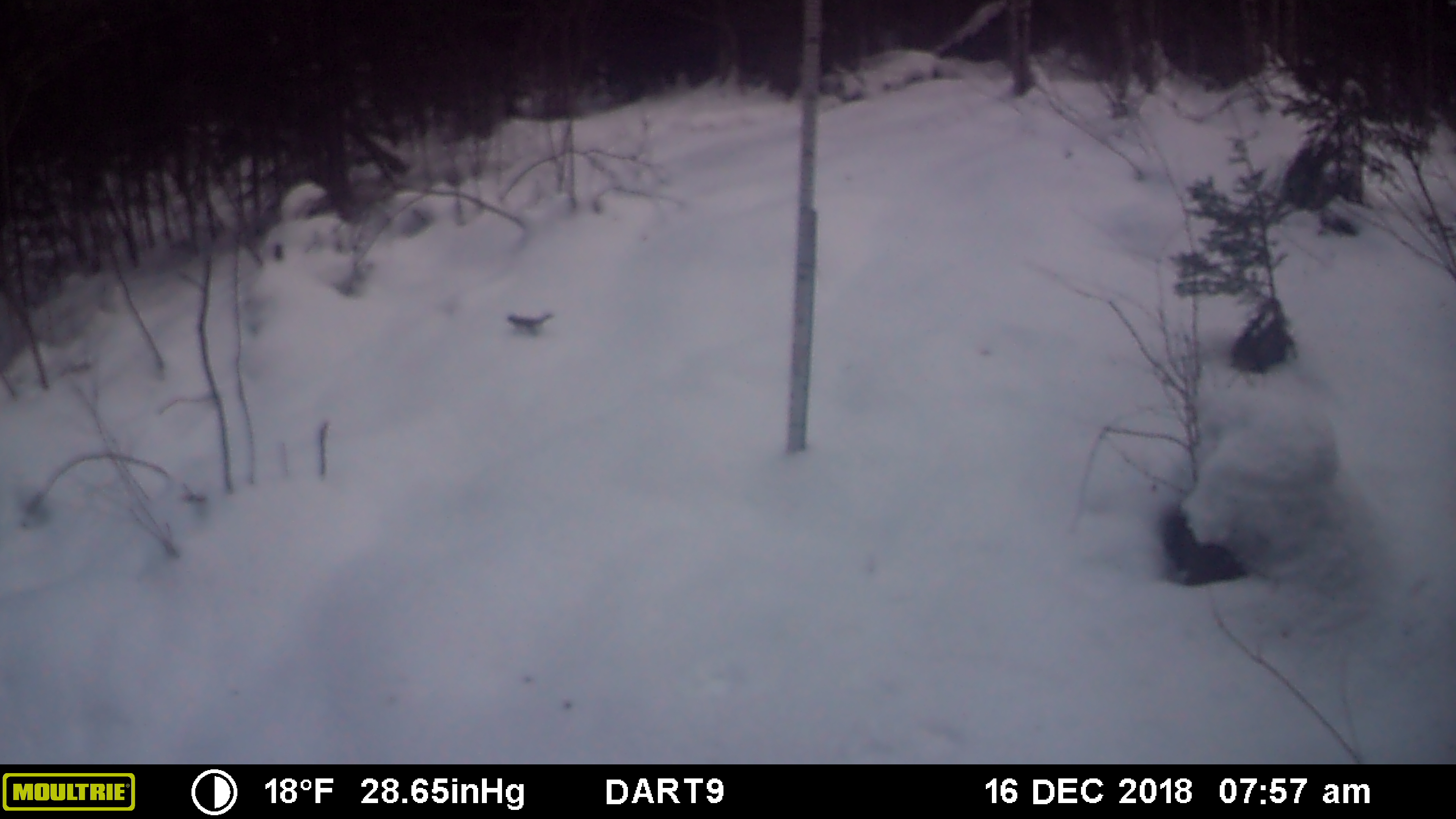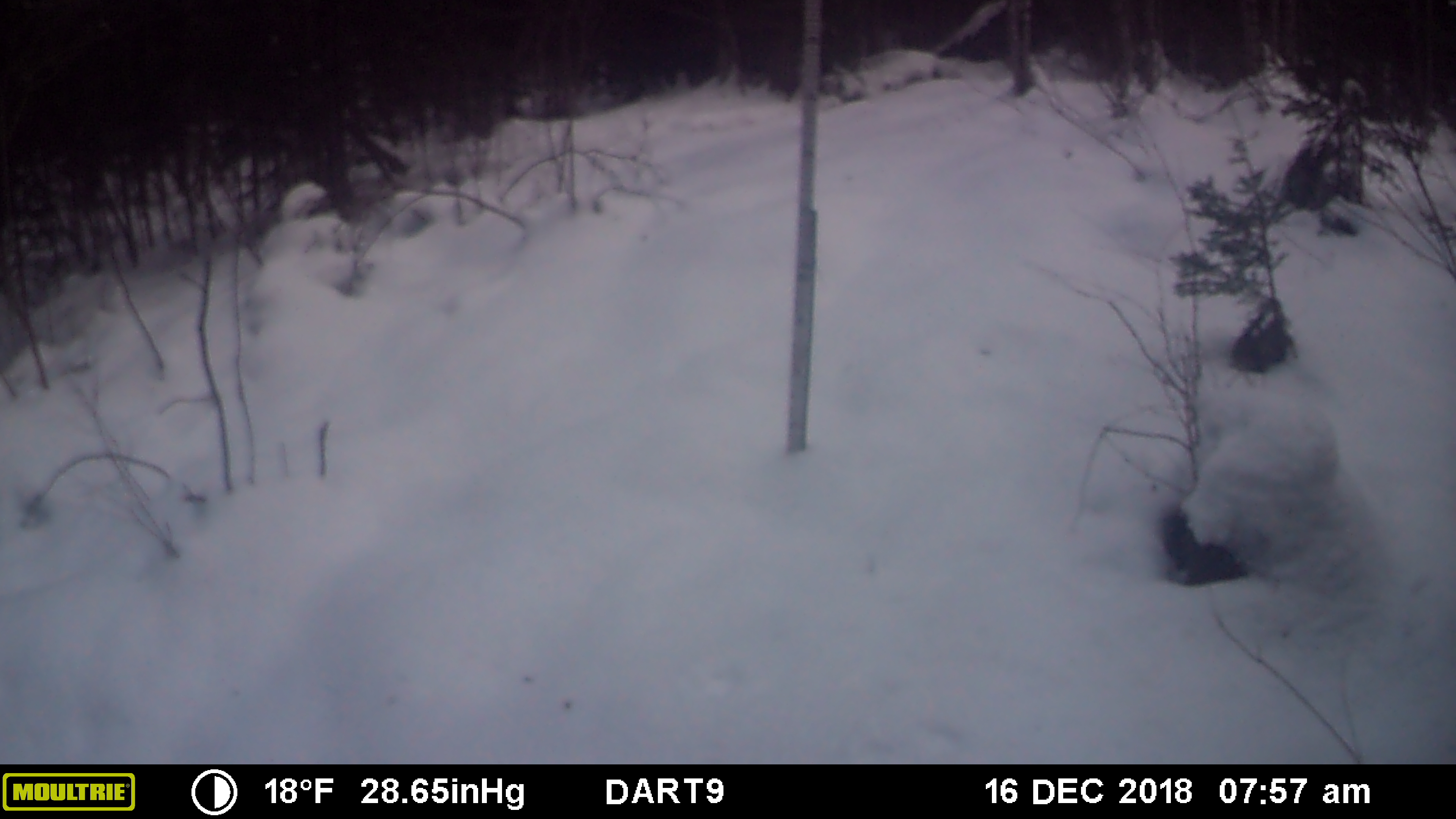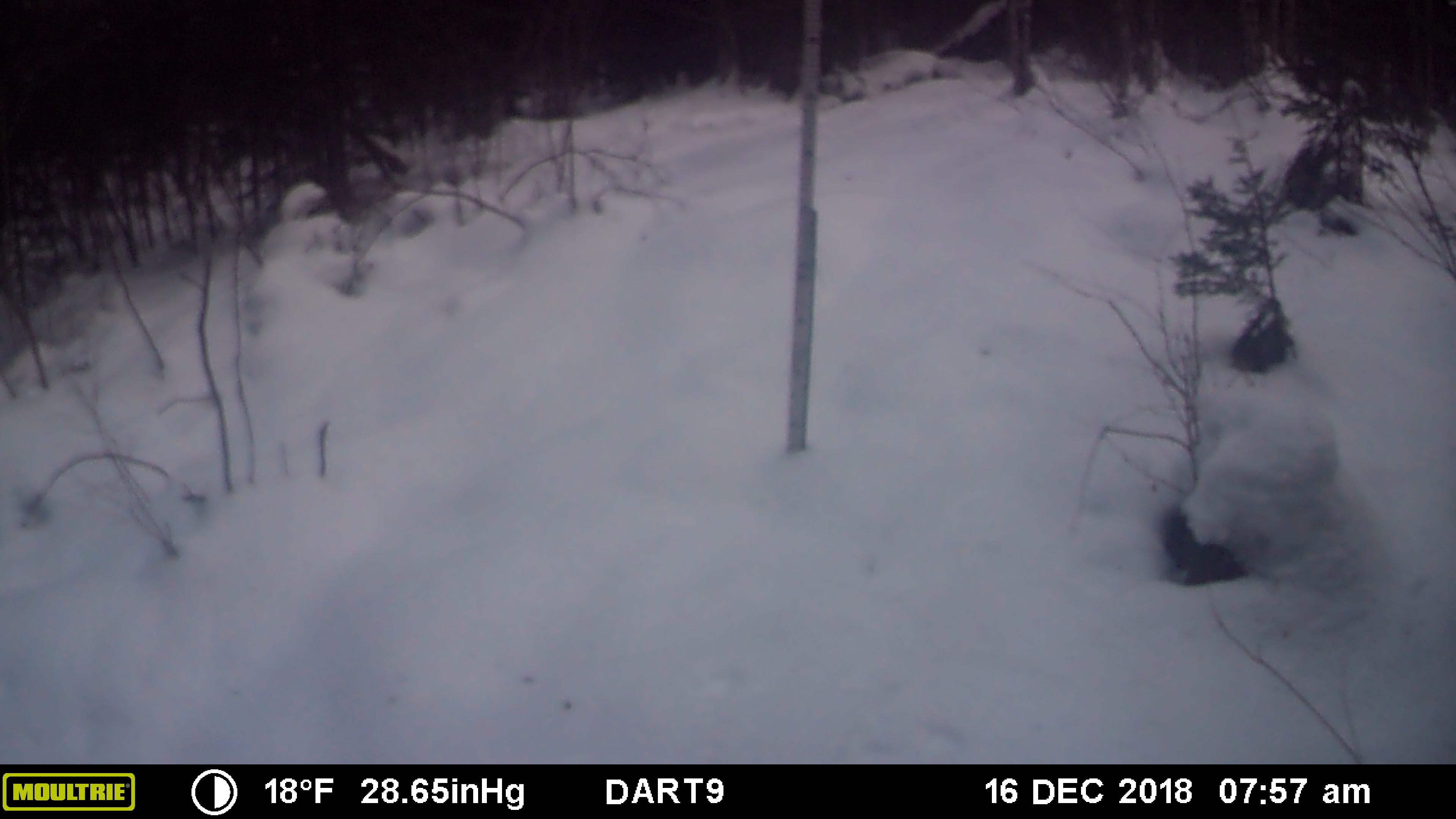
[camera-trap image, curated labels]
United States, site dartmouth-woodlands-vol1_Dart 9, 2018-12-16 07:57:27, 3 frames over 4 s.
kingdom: Animalia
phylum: Chordata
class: Mammalia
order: Rodentia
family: Sciuridae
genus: Tamiasciurus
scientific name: Tamiasciurus hudsonicus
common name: red squirrel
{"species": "red squirrel (Tamiasciurus hudsonicus)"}